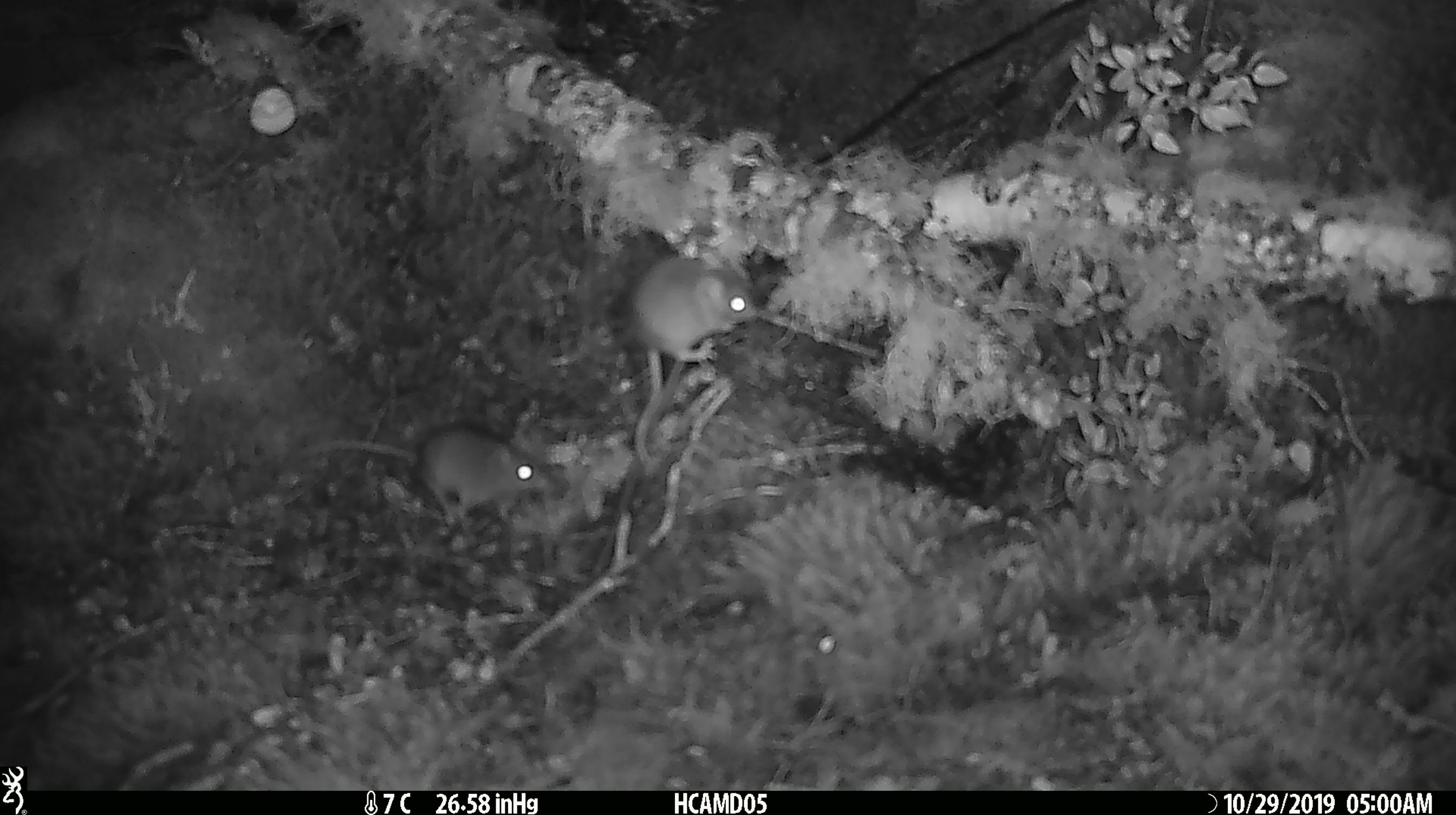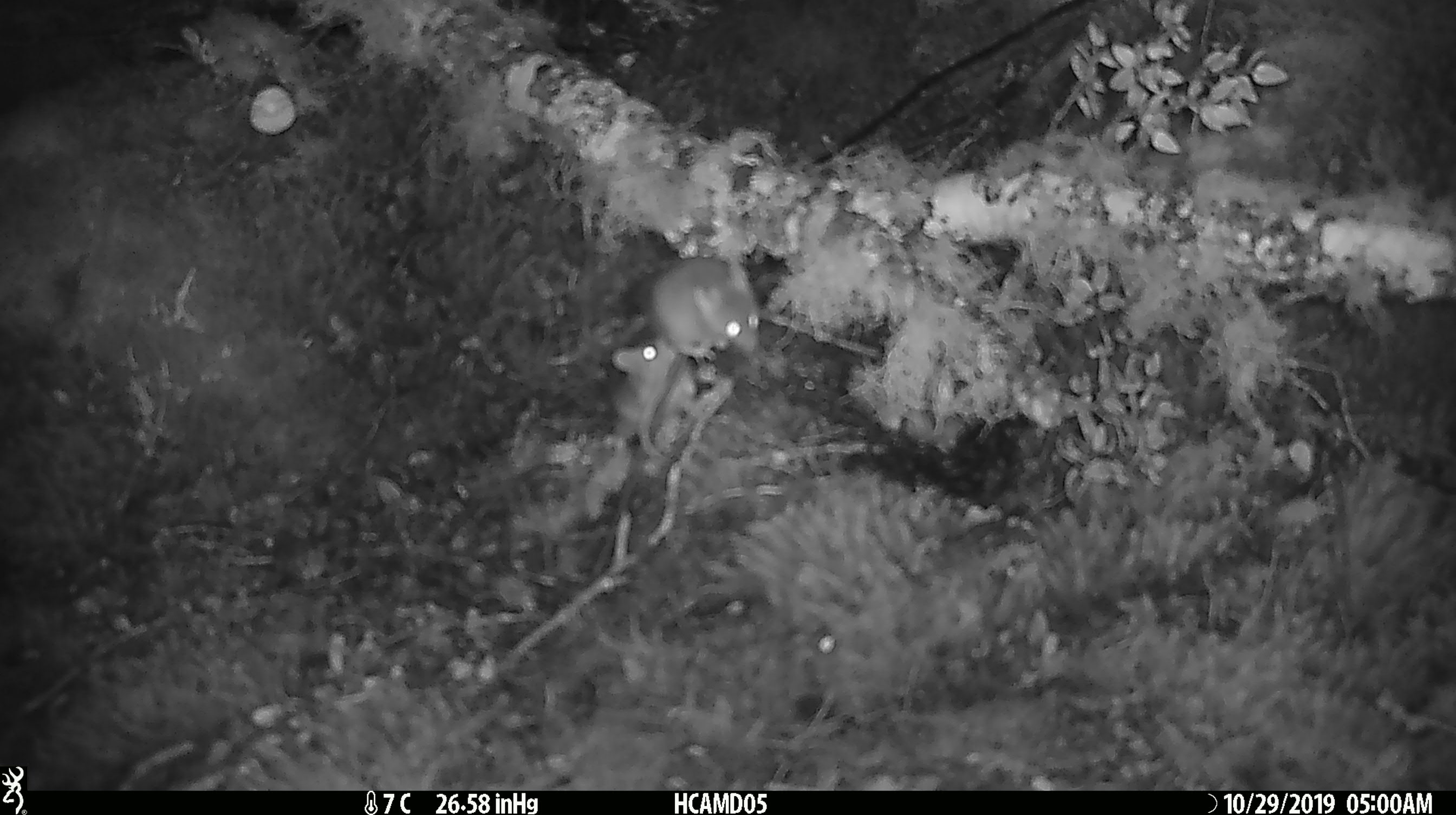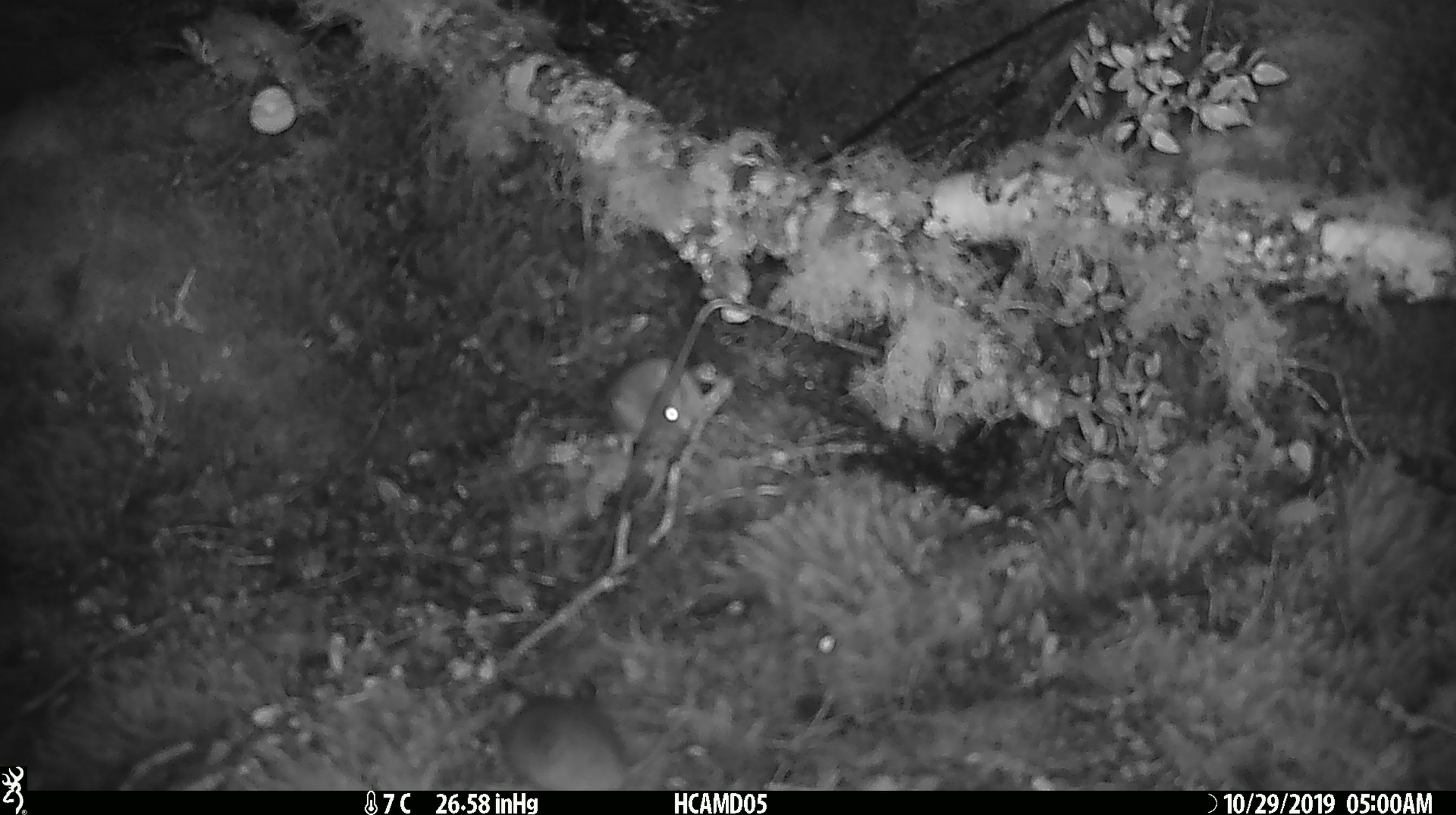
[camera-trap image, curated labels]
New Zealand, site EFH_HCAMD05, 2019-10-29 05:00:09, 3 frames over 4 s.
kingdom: Animalia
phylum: Chordata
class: Mammalia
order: Rodentia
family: Muridae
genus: Mus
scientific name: Mus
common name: mouse